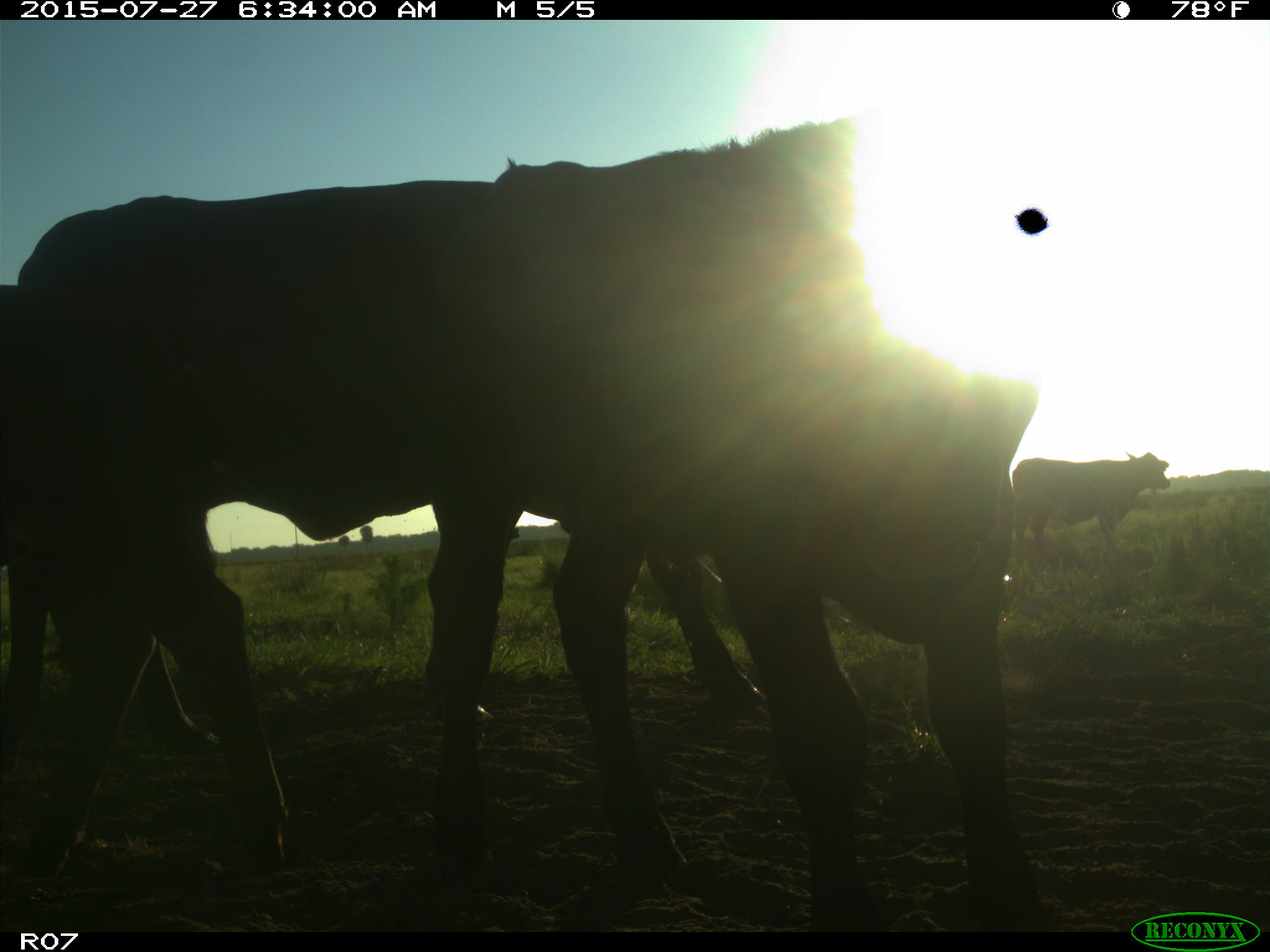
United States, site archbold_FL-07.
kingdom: Animalia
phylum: Chordata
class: Mammalia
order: Artiodactyla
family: Bovidae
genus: Bos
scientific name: Bos taurus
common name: domestic cow